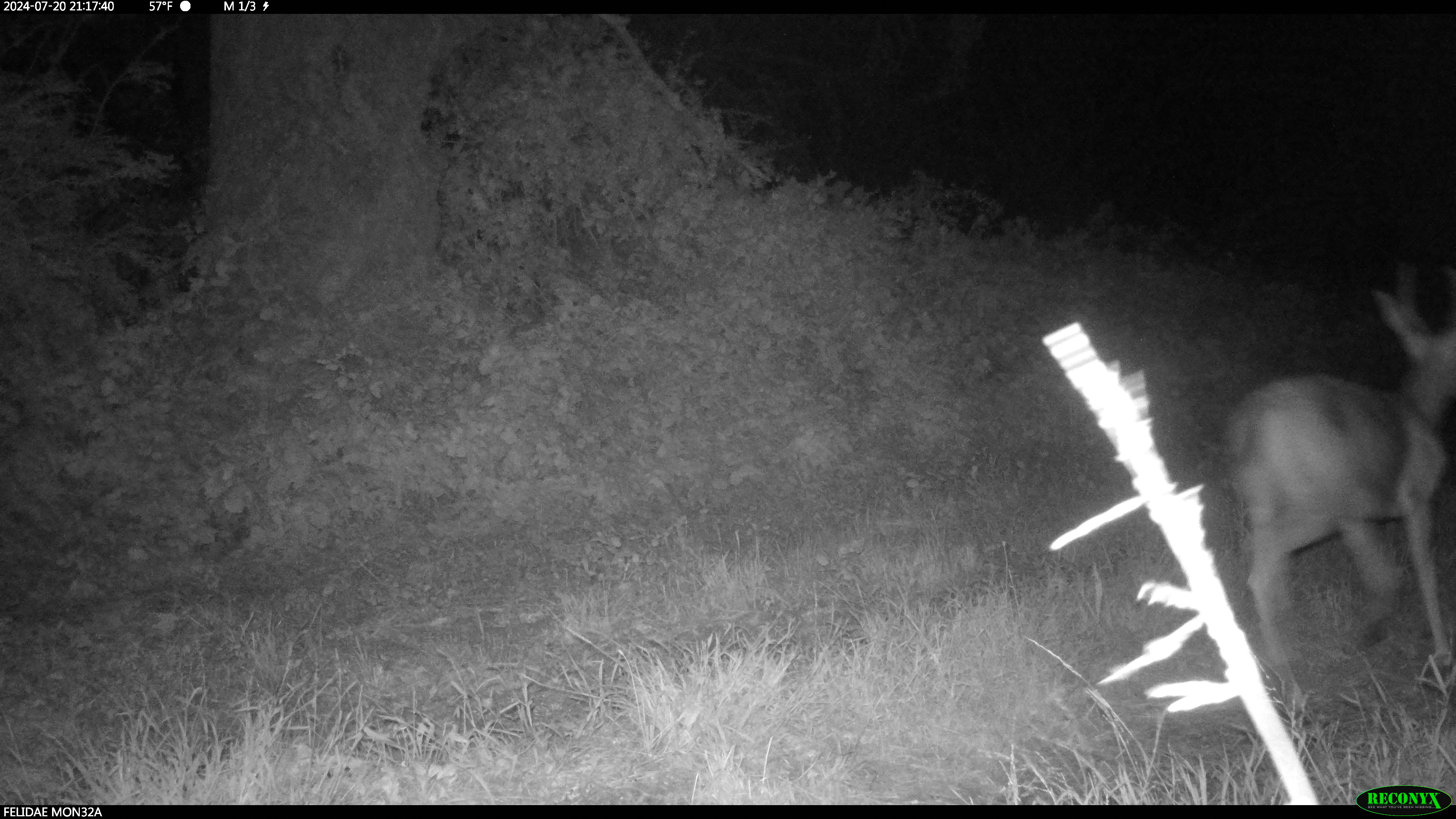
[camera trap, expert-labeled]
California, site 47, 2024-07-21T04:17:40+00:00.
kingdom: Animalia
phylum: Chordata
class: Mammalia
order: Artiodactyla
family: Cervidae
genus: Odocoileus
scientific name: Odocoileus hemionus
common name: mule deer